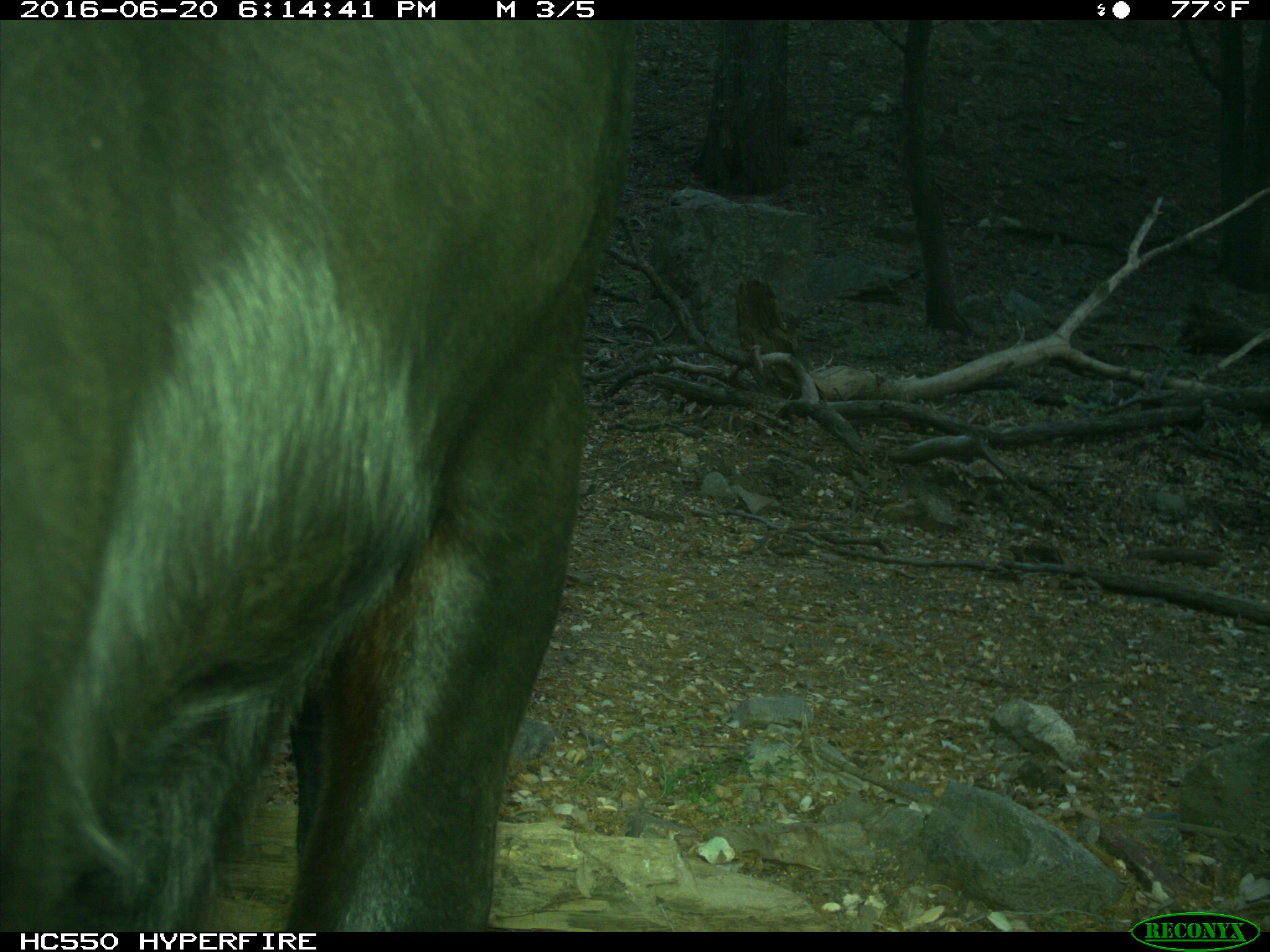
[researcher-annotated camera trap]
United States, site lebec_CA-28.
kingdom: Animalia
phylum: Chordata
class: Mammalia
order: Artiodactyla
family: Bovidae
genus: Bos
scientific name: Bos taurus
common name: domestic cow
Bos taurus (domestic cow).